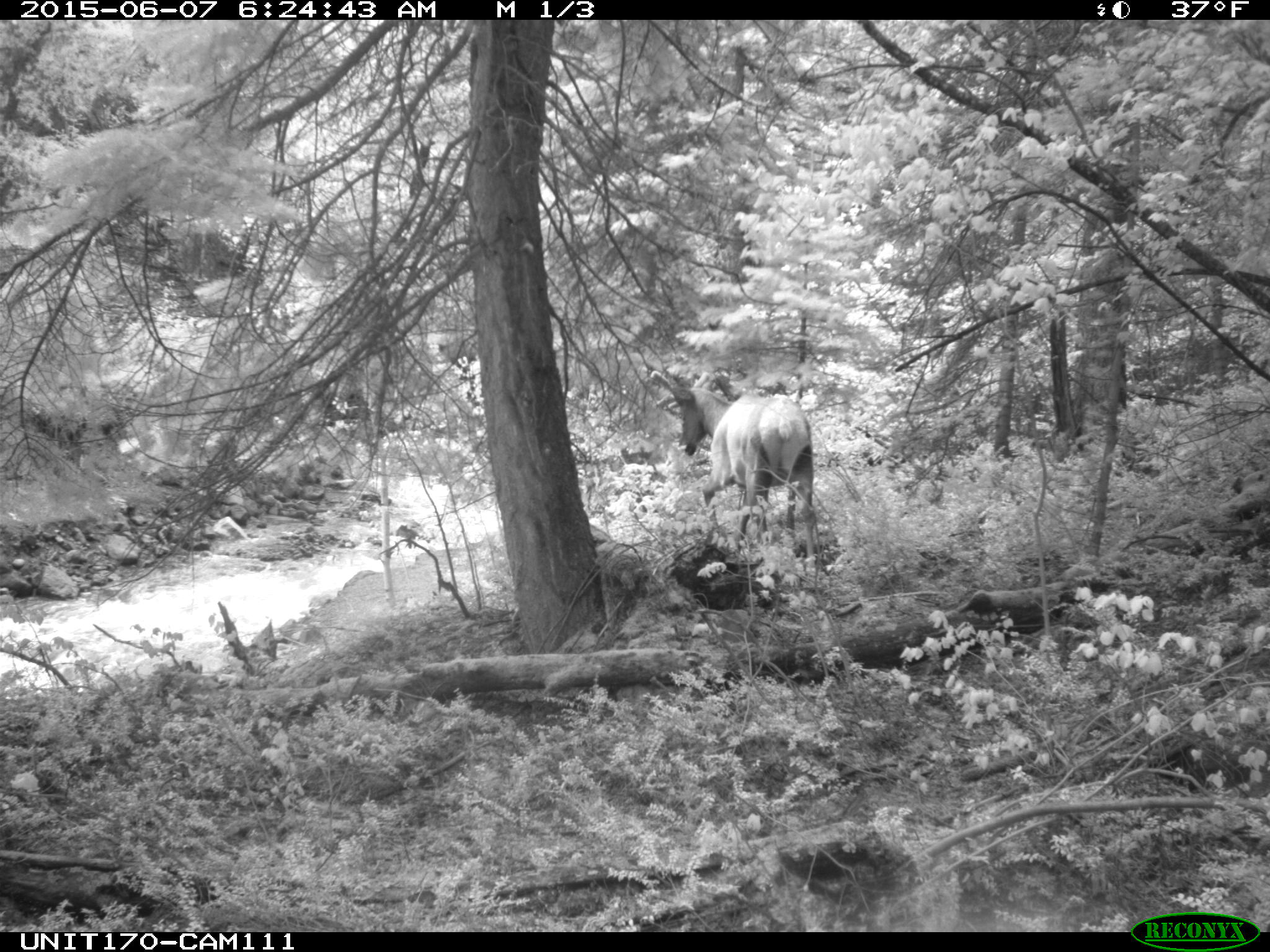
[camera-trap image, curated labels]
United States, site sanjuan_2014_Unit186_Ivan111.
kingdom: Animalia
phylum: Chordata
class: Mammalia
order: Artiodactyla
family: Cervidae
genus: Cervus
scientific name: Cervus elaphus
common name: red deer